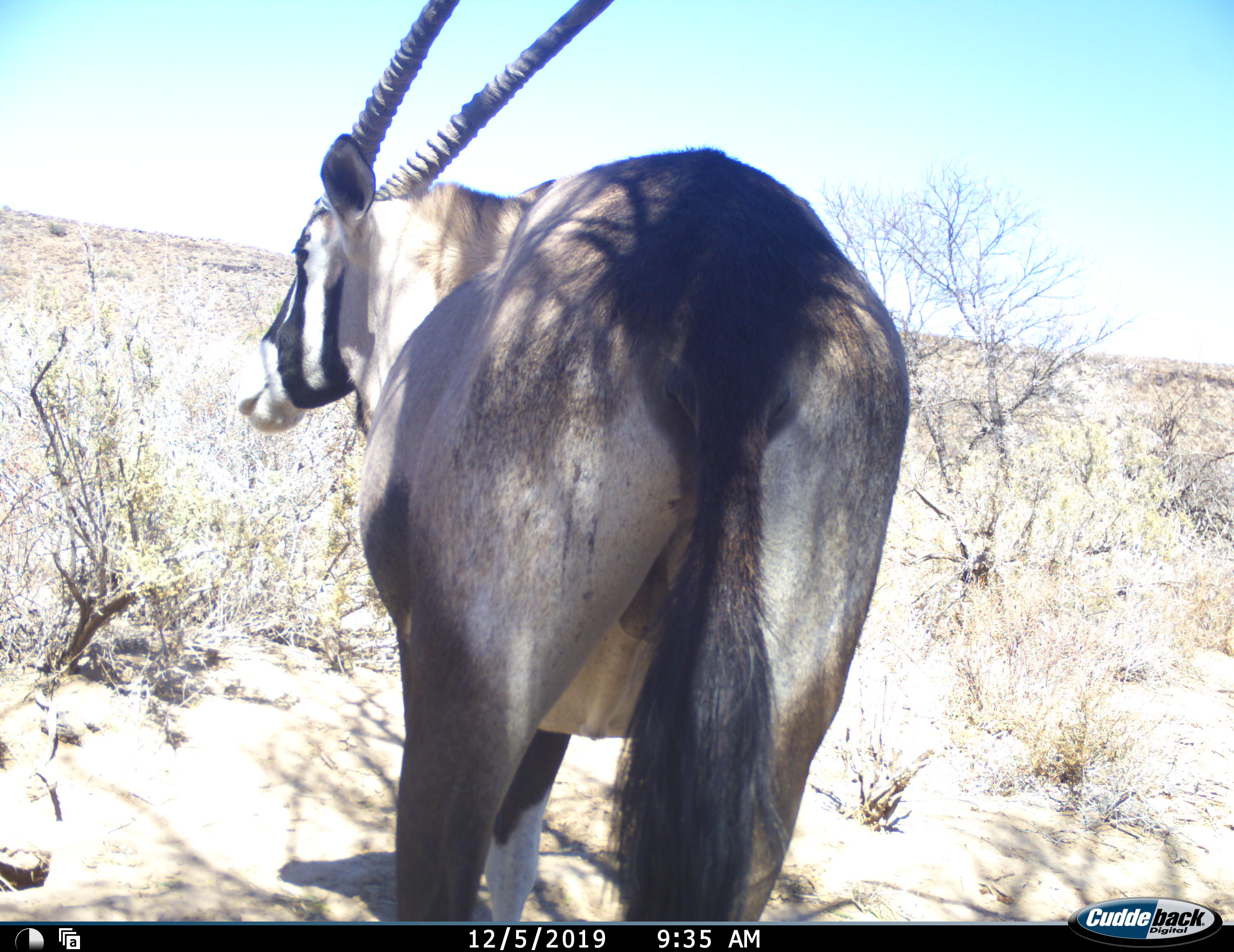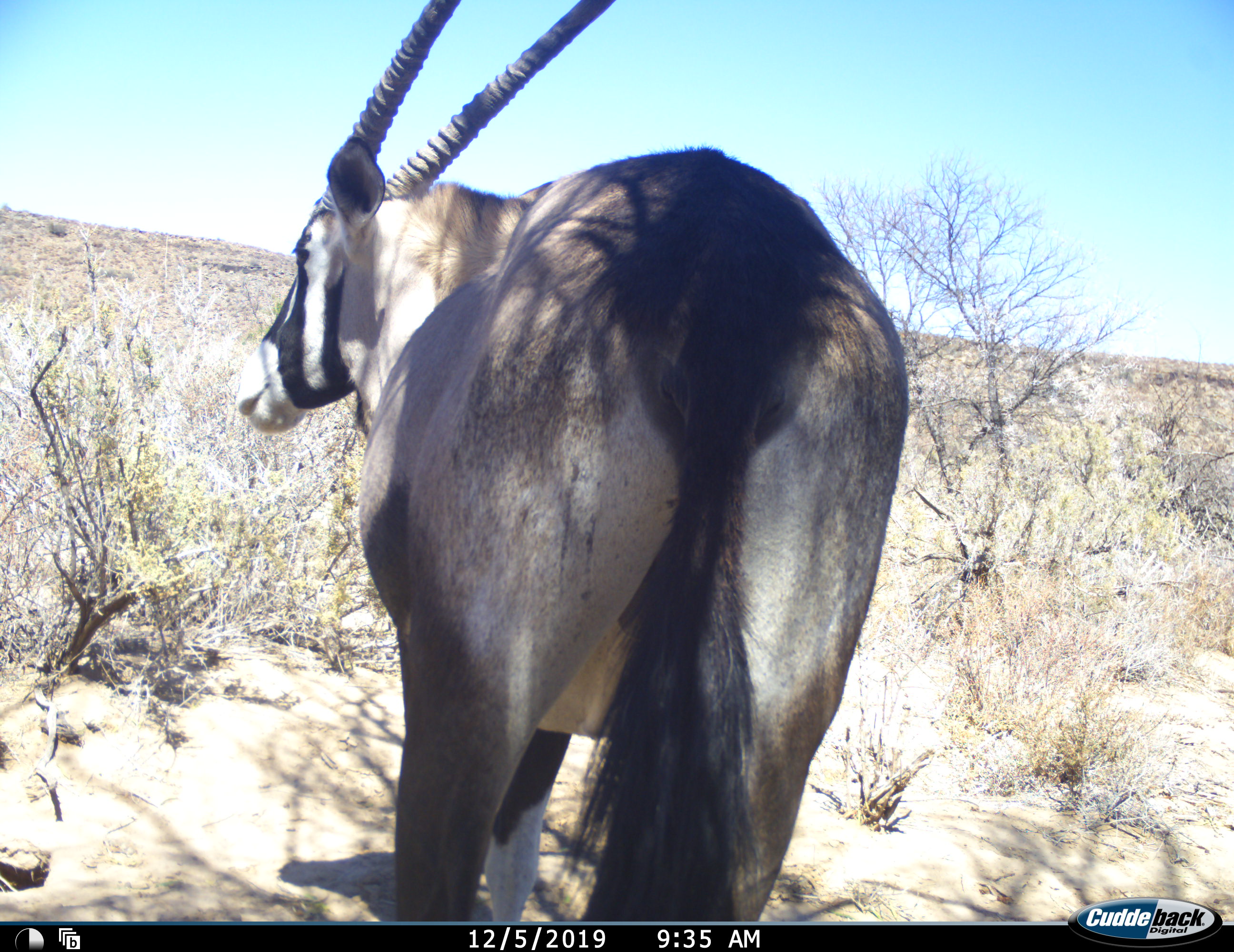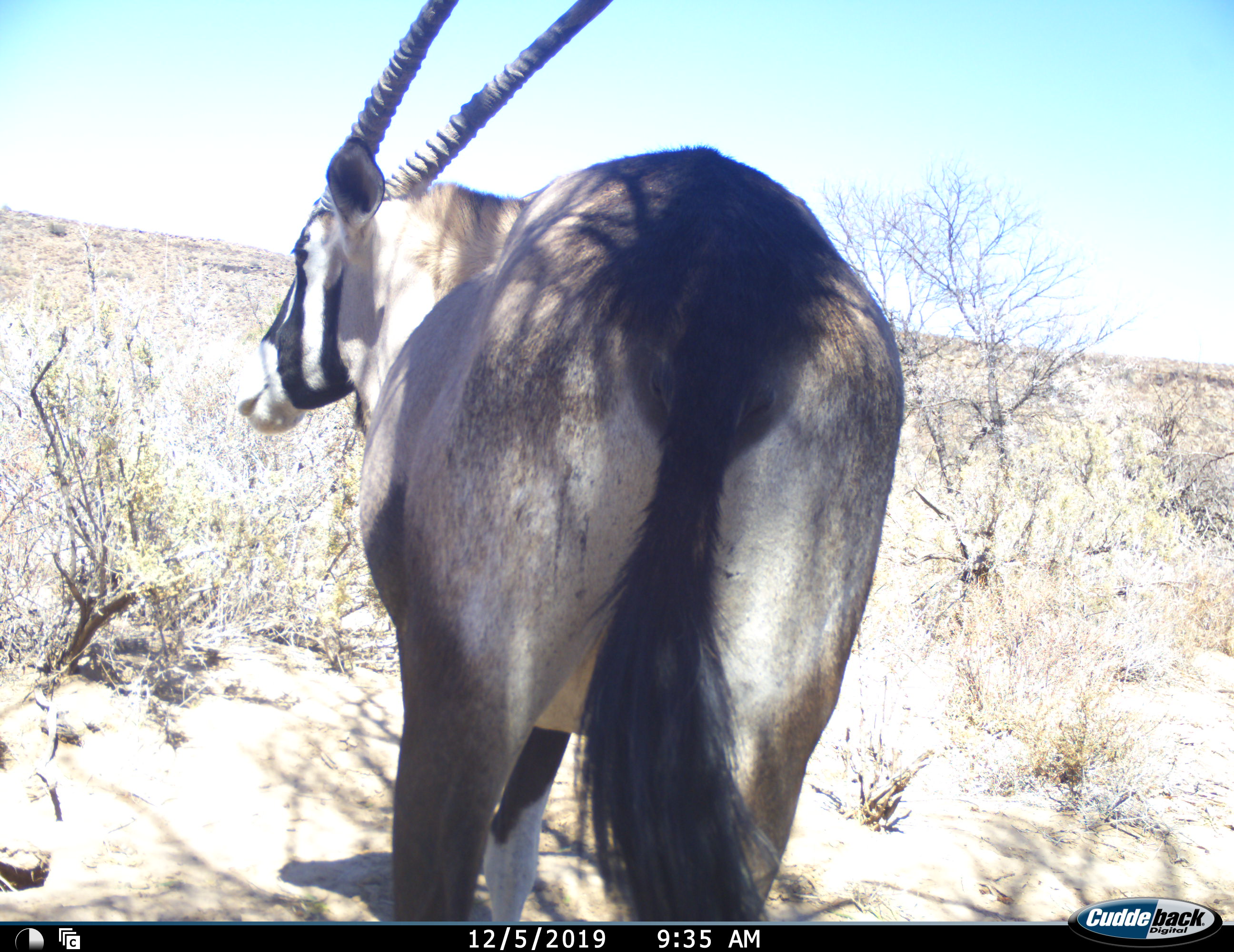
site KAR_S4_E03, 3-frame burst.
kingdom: Animalia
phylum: Chordata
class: Mammalia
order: Artiodactyla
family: Bovidae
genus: Oryx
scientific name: Oryx gazella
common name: gemsbok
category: oryx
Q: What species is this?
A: Oryx (gemsbok) (Oryx gazella).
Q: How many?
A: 1.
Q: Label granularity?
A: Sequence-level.